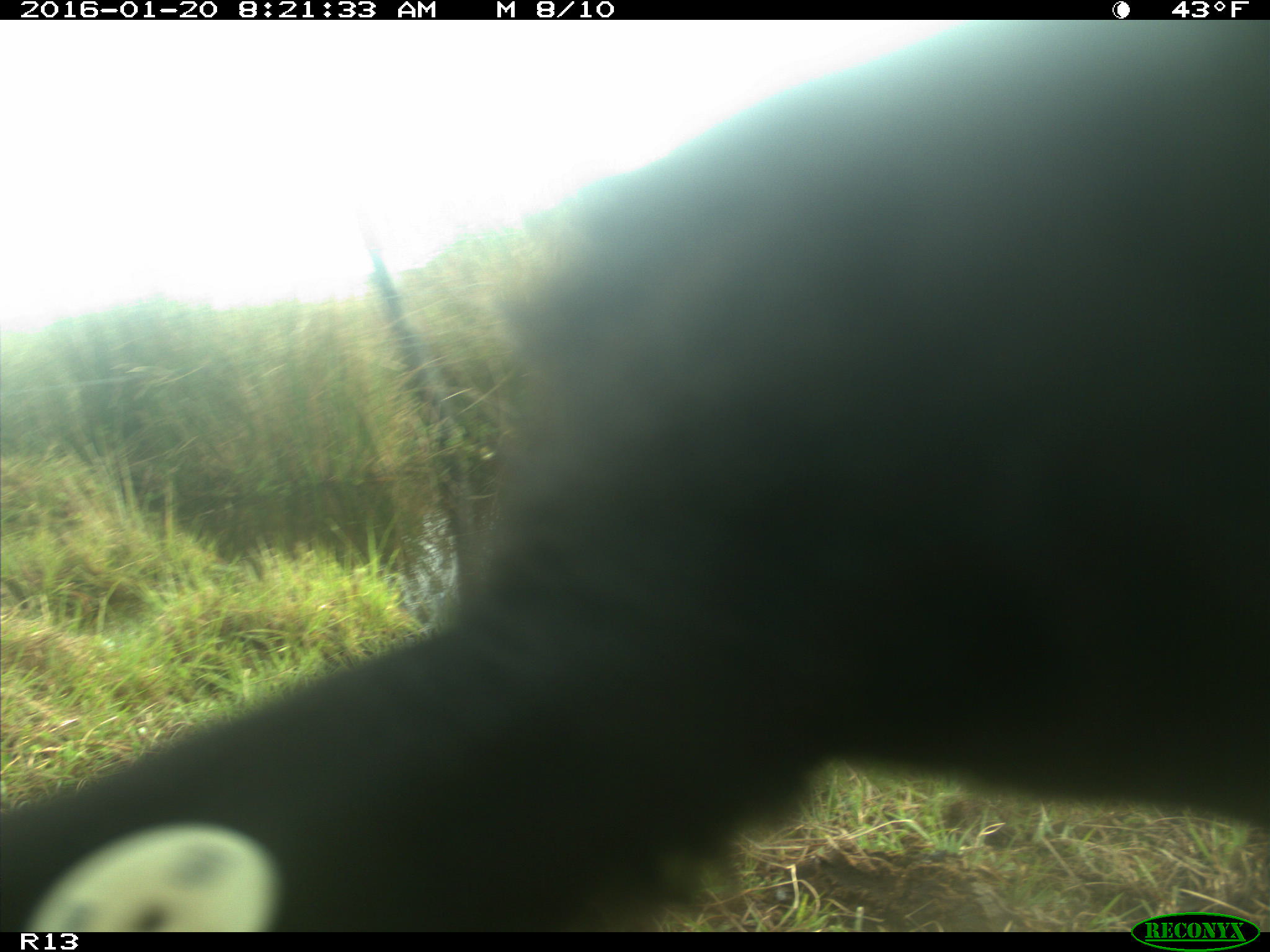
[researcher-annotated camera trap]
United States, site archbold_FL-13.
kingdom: Animalia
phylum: Chordata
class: Mammalia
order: Artiodactyla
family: Bovidae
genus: Bos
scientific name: Bos taurus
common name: domestic cow